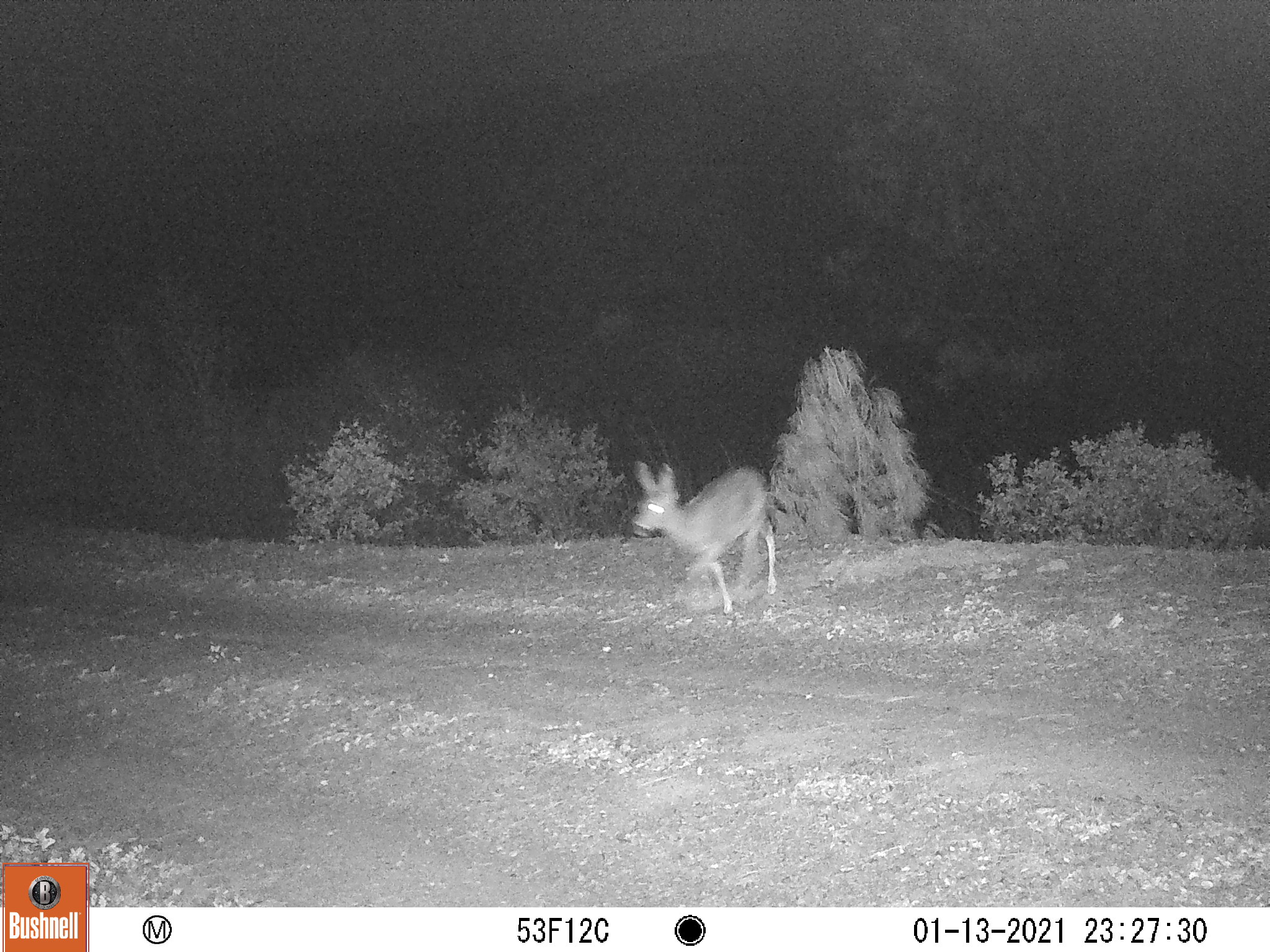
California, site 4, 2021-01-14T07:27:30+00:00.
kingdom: Animalia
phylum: Chordata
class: Mammalia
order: Artiodactyla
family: Cervidae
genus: Odocoileus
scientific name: Odocoileus hemionus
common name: mule deer